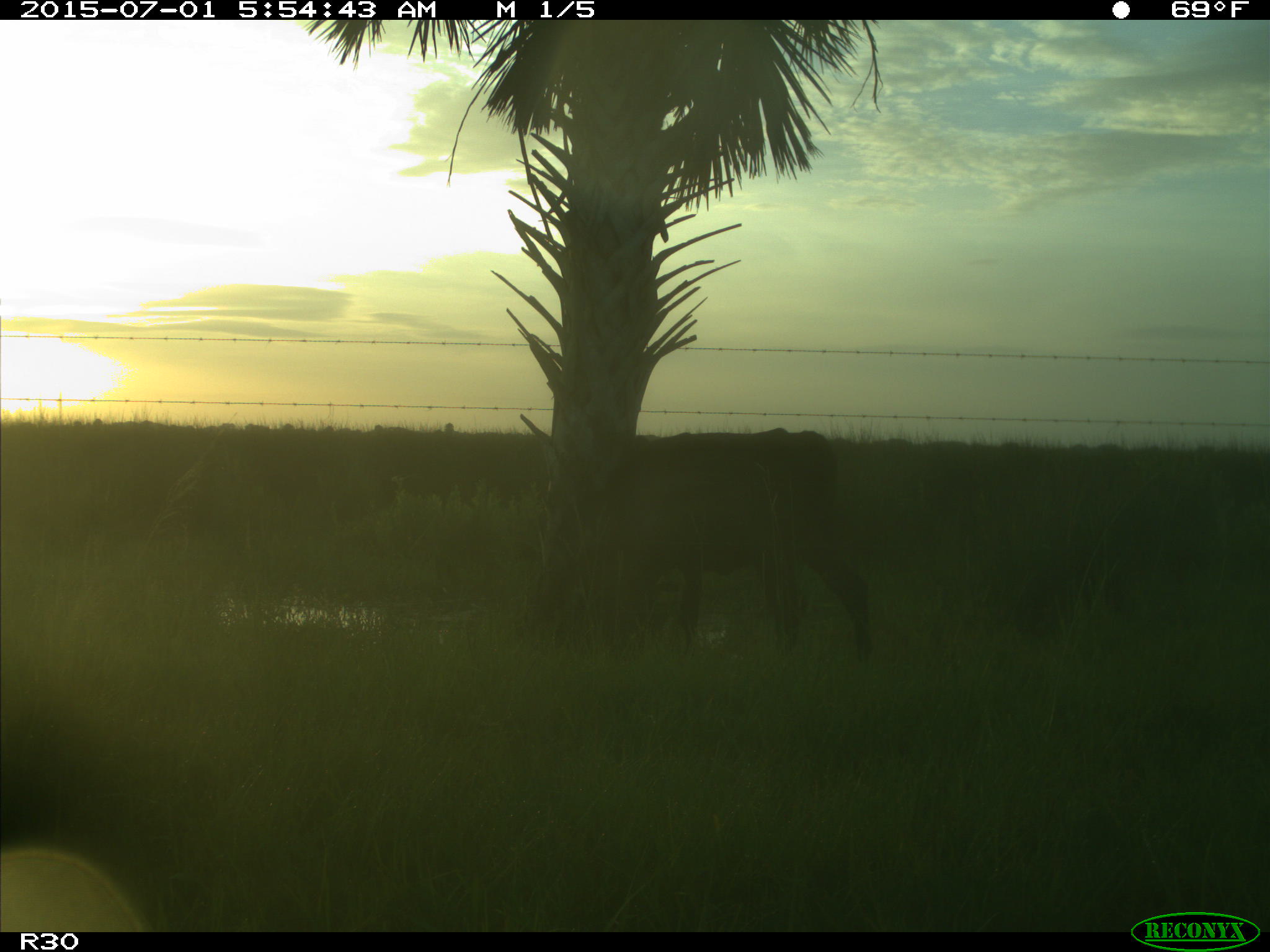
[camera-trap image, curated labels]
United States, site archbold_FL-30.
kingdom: Animalia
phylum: Chordata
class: Mammalia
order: Artiodactyla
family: Bovidae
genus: Bos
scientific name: Bos taurus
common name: domestic cow